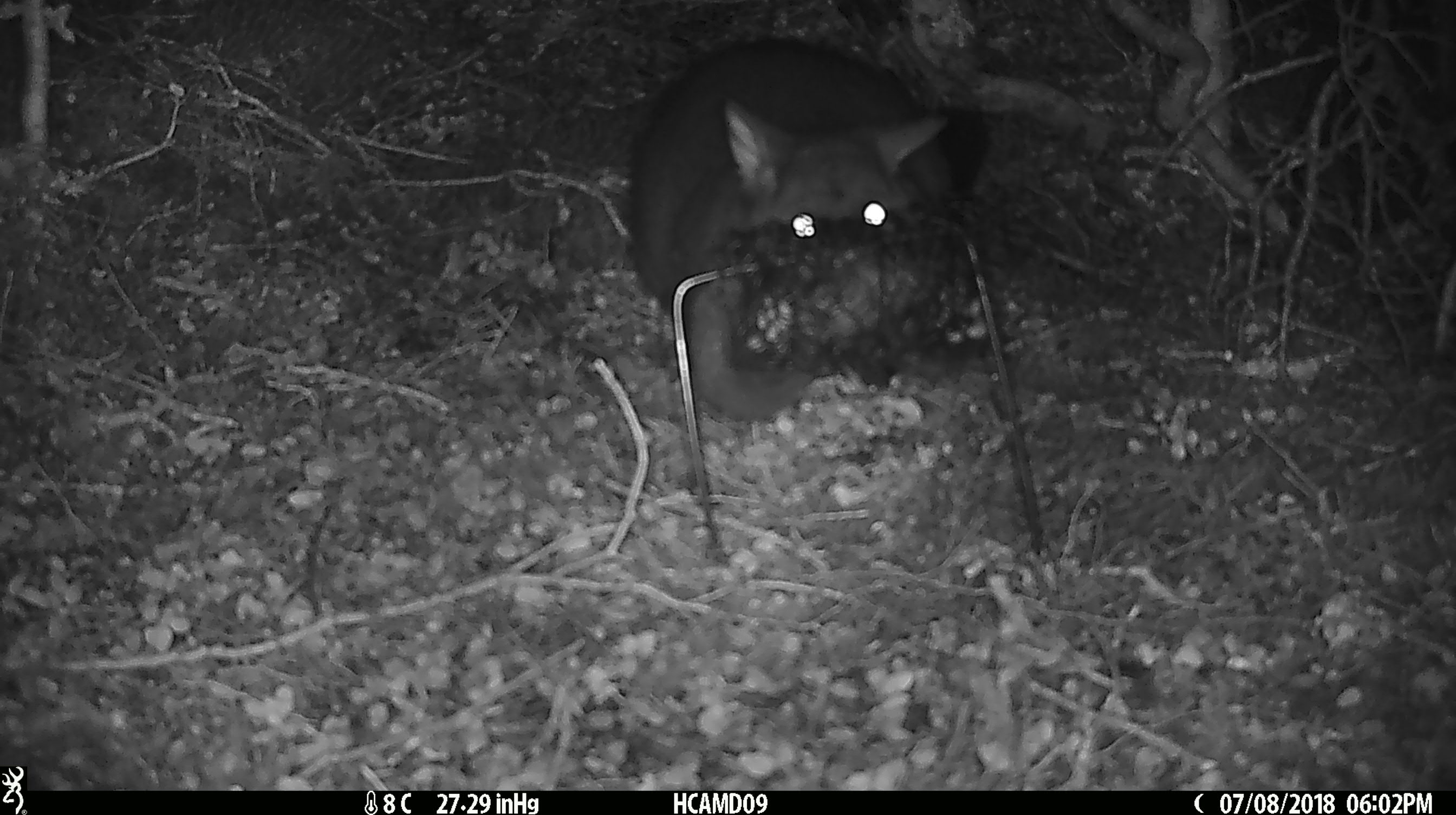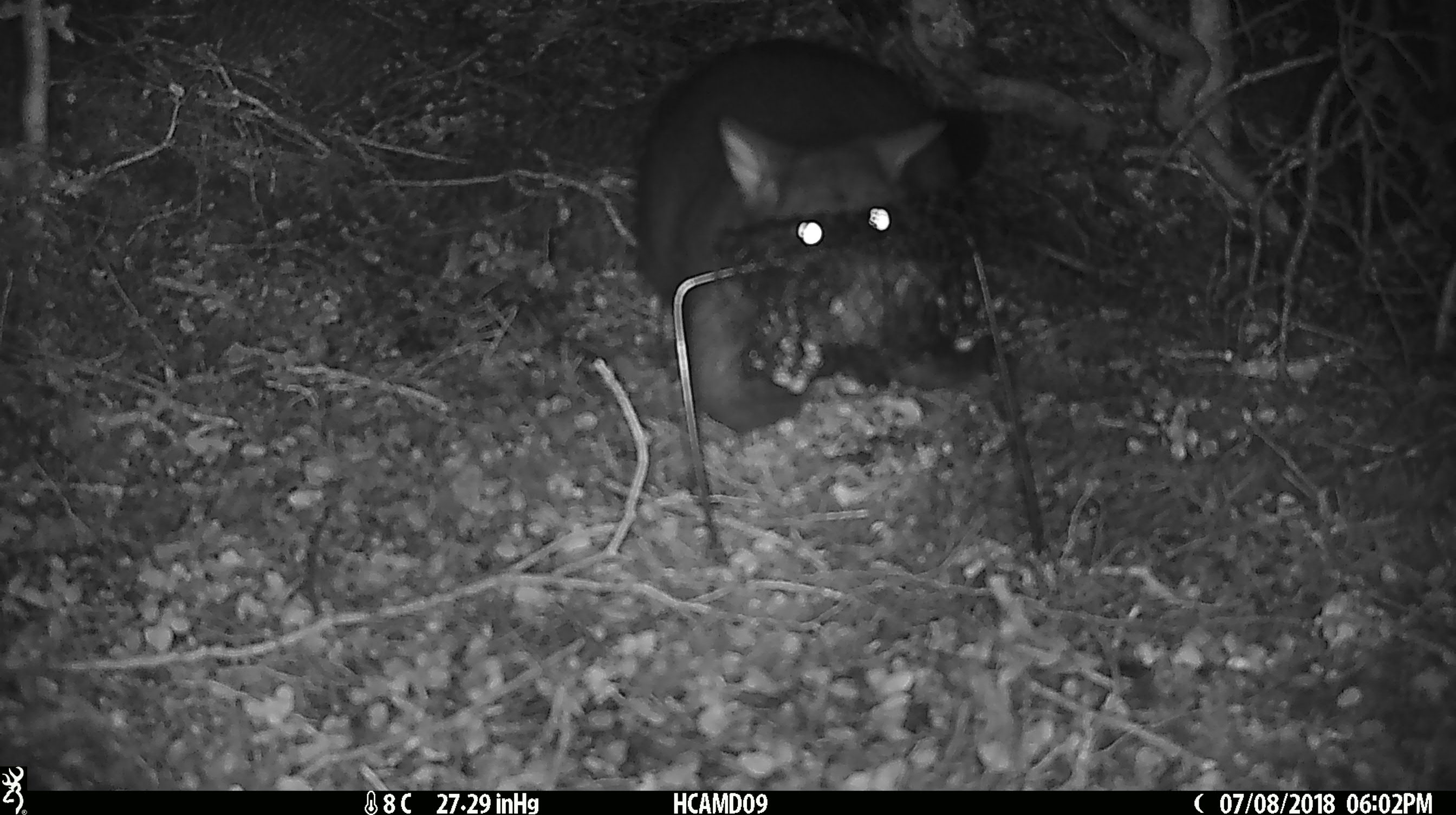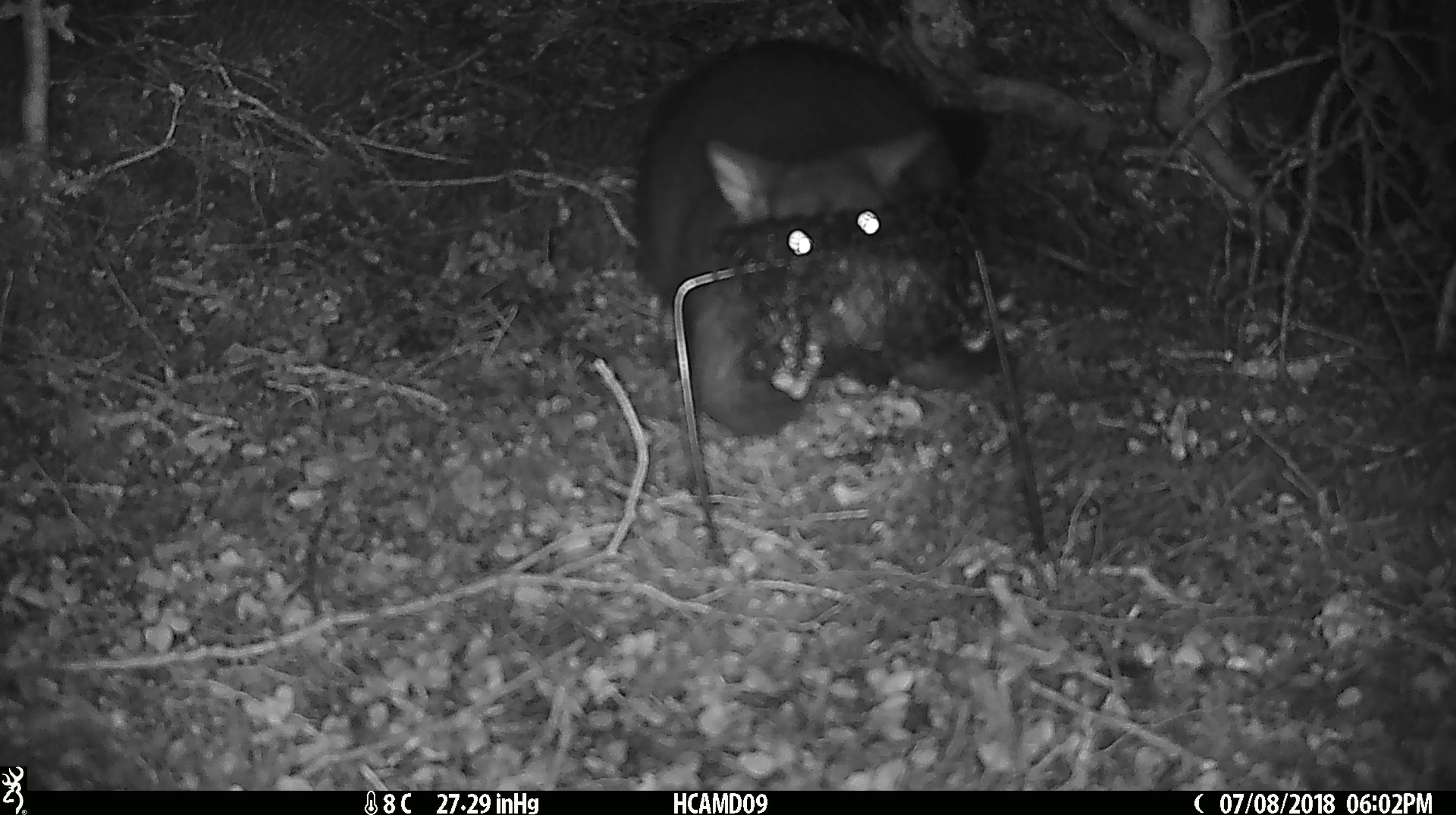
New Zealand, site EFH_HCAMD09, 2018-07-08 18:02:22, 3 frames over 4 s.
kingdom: Animalia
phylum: Chordata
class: Mammalia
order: Diprotodontia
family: Phalangeridae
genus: Trichosurus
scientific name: Trichosurus vulpecula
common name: common brushtail possum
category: possum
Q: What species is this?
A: Possum (common brushtail possum) (Trichosurus vulpecula).